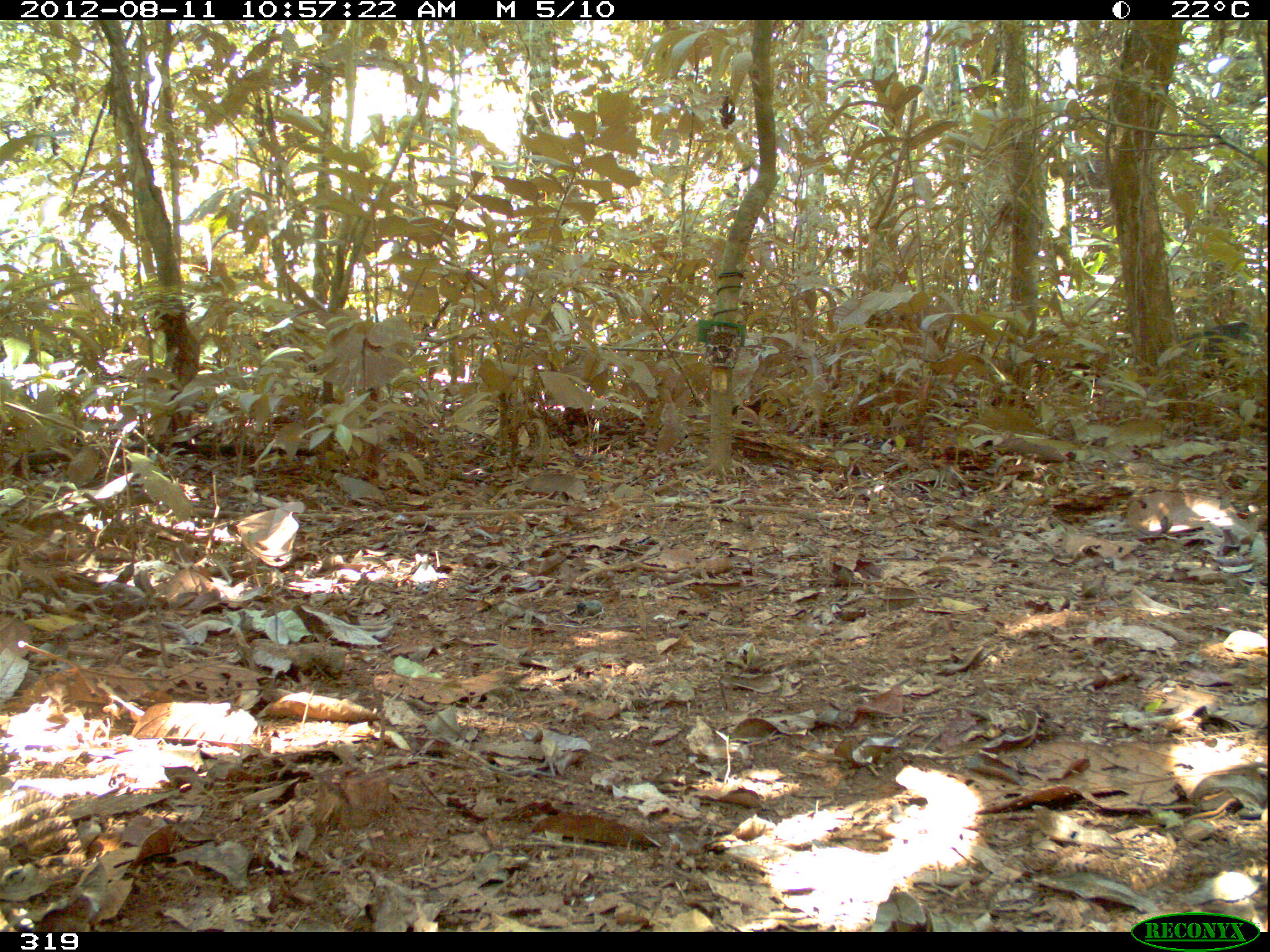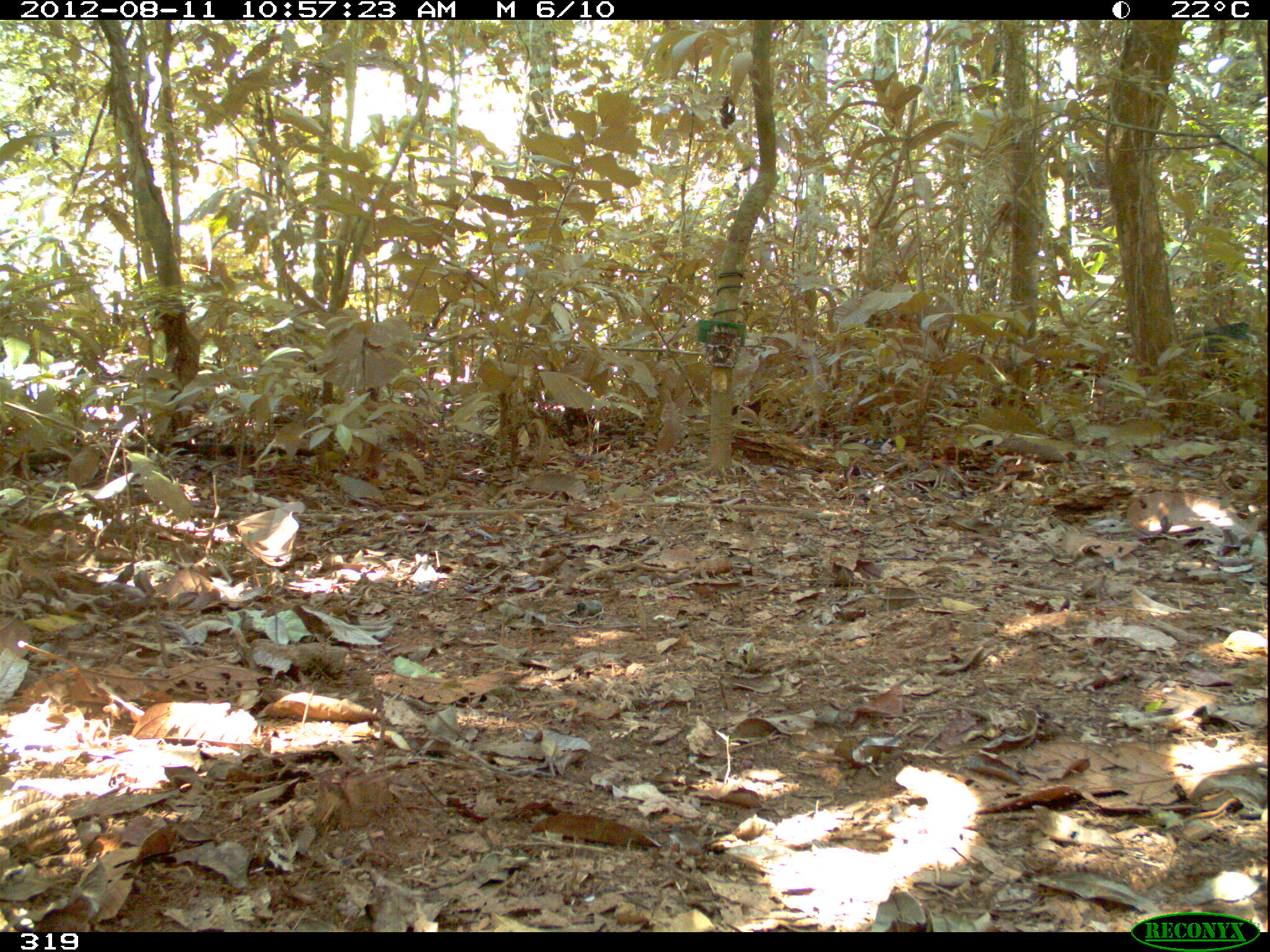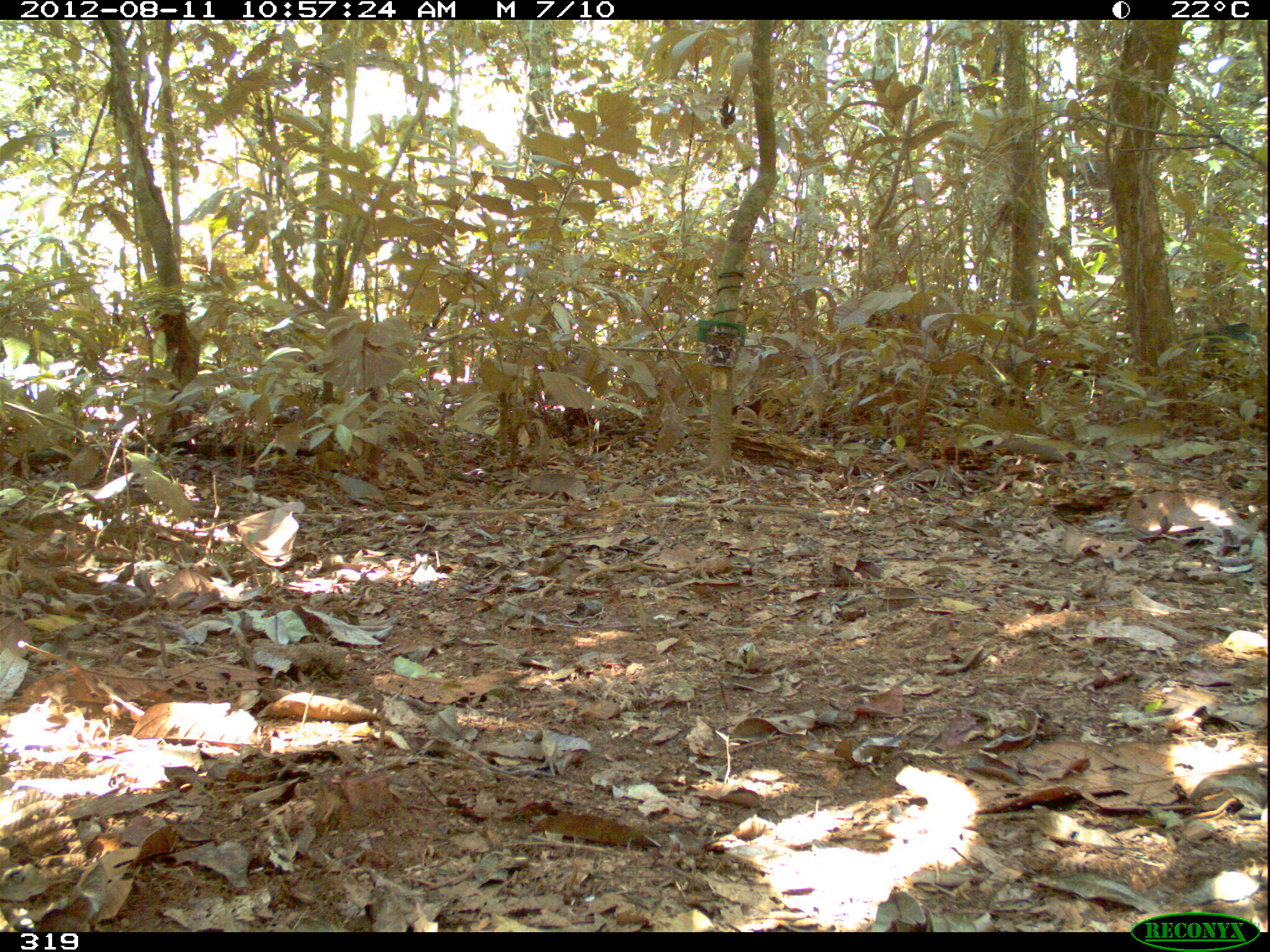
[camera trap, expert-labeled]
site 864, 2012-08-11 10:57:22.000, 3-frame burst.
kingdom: Animalia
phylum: Chordata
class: Mammalia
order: Artiodactyla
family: Tayassuidae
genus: Tayassu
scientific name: Tayassu pecari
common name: white-lipped peccary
Tayassu pecari (white-lipped peccary).